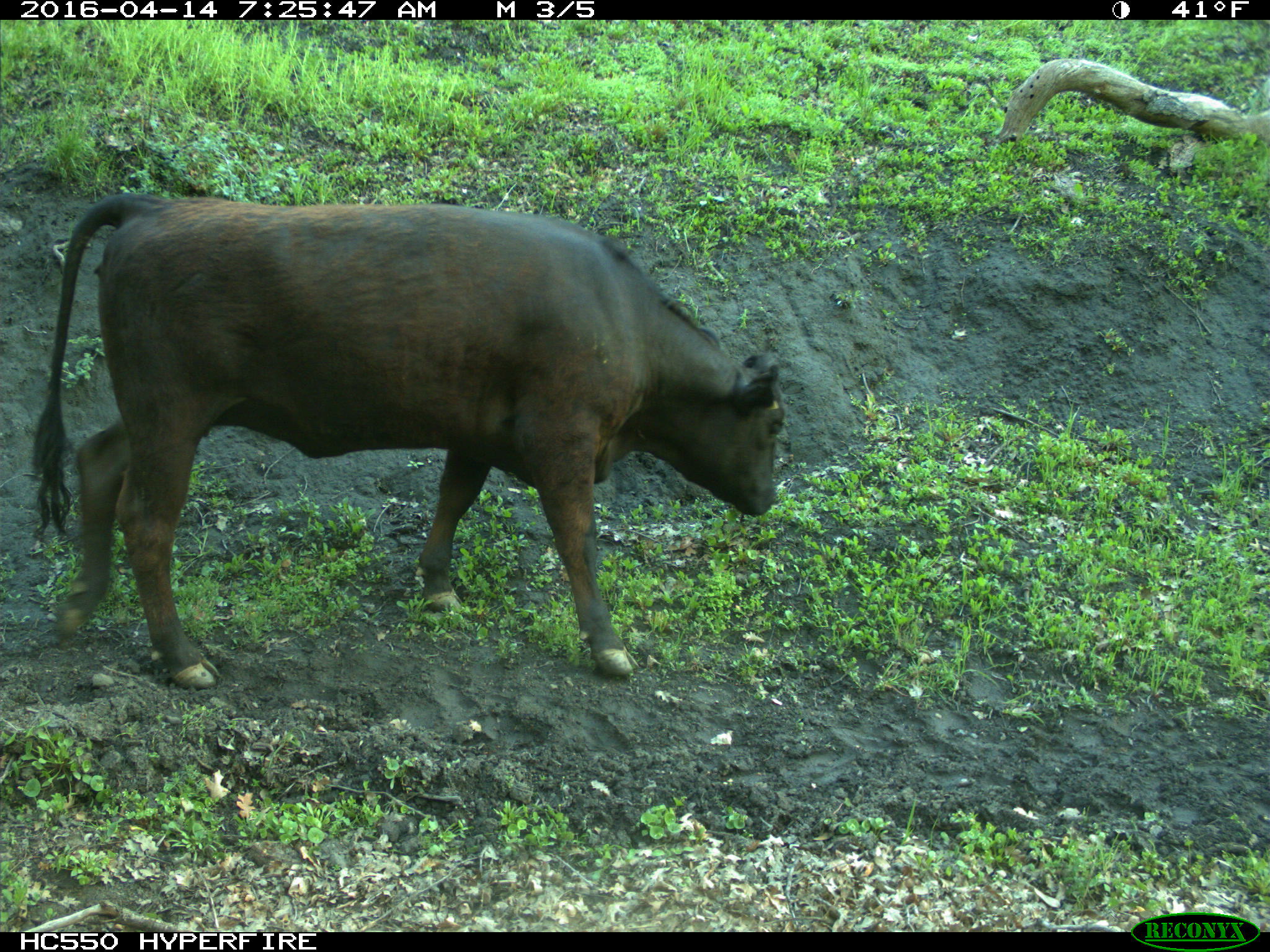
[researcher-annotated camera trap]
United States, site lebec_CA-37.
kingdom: Animalia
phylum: Chordata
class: Mammalia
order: Artiodactyla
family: Bovidae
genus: Bos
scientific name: Bos taurus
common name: domestic cow